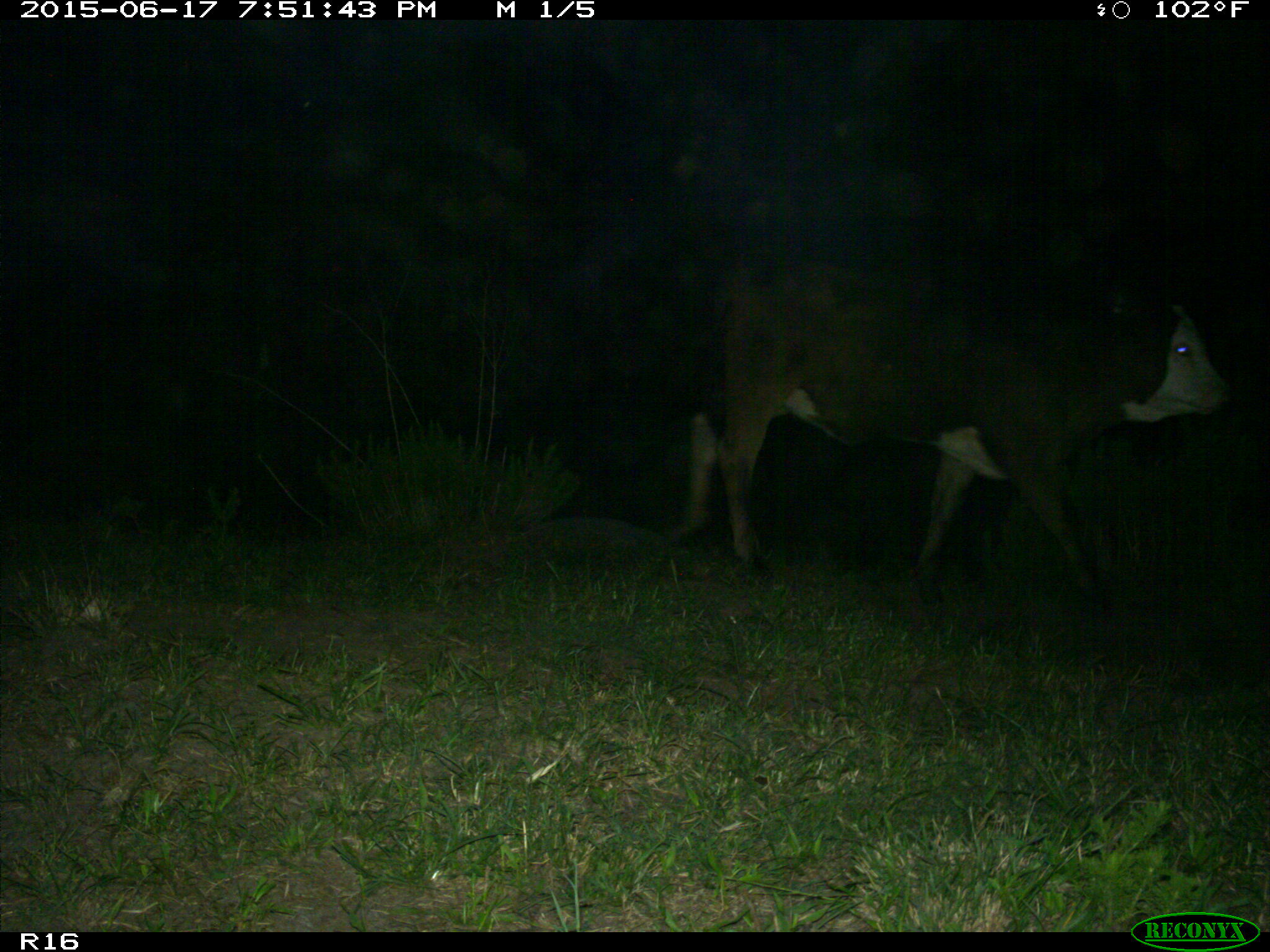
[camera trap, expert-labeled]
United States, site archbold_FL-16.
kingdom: Animalia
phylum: Chordata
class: Mammalia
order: Artiodactyla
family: Bovidae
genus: Bos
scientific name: Bos taurus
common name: domestic cow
Bos taurus (domestic cow).